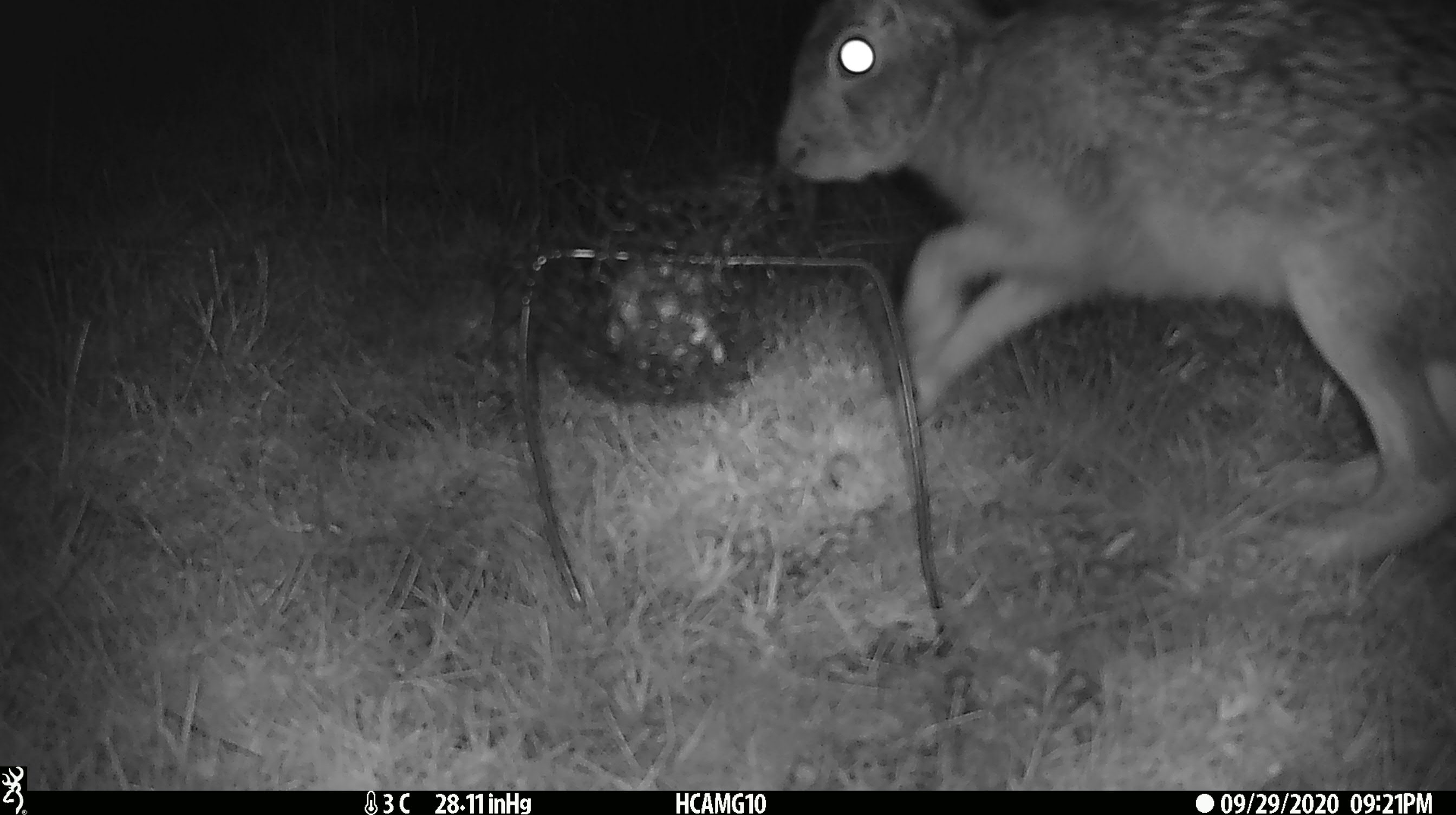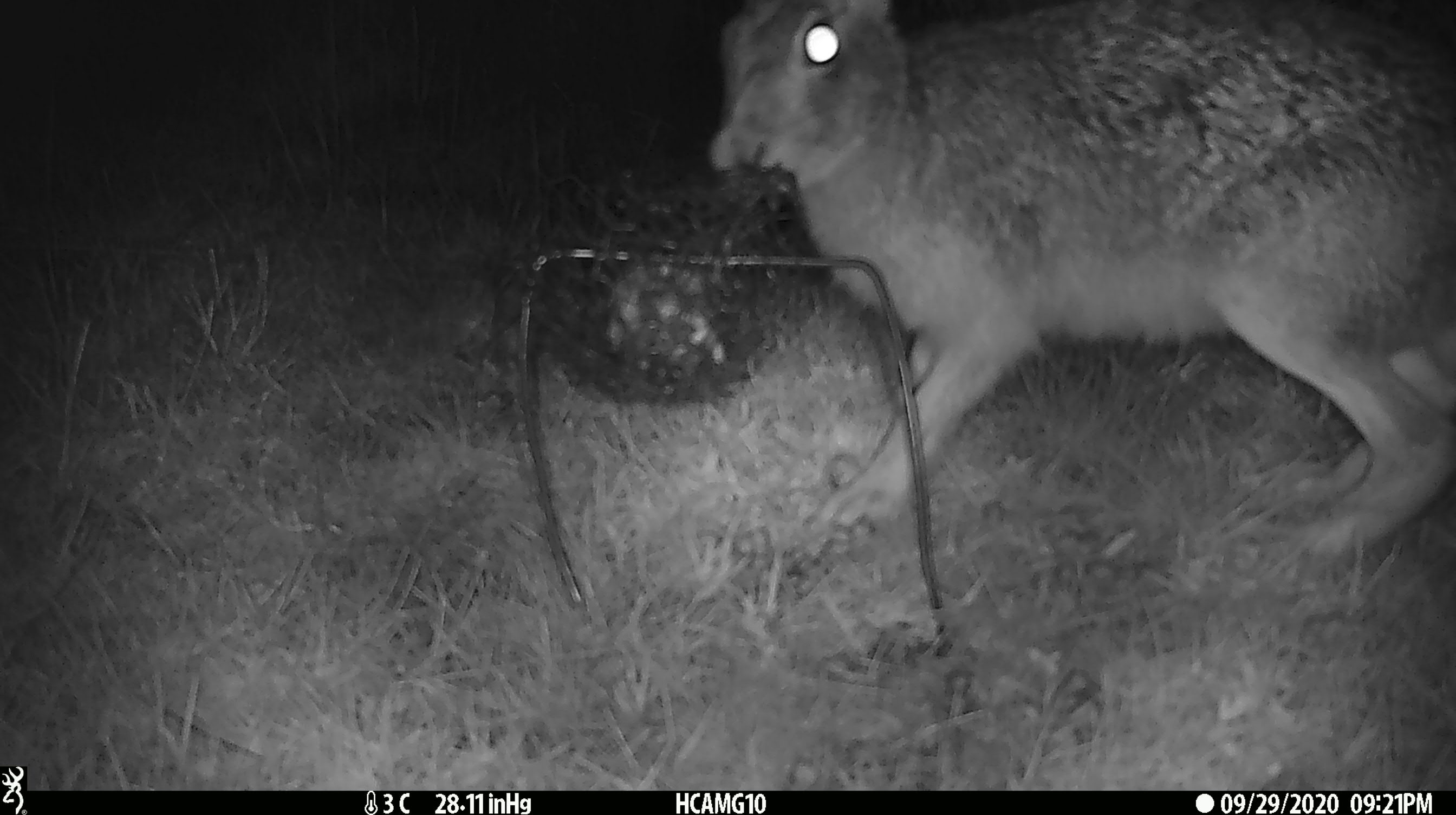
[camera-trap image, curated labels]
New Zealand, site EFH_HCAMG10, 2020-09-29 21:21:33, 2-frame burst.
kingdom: Animalia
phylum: Chordata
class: Mammalia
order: Lagomorpha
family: Leporidae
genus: Lepus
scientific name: Lepus europaeus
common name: brown hare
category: hare